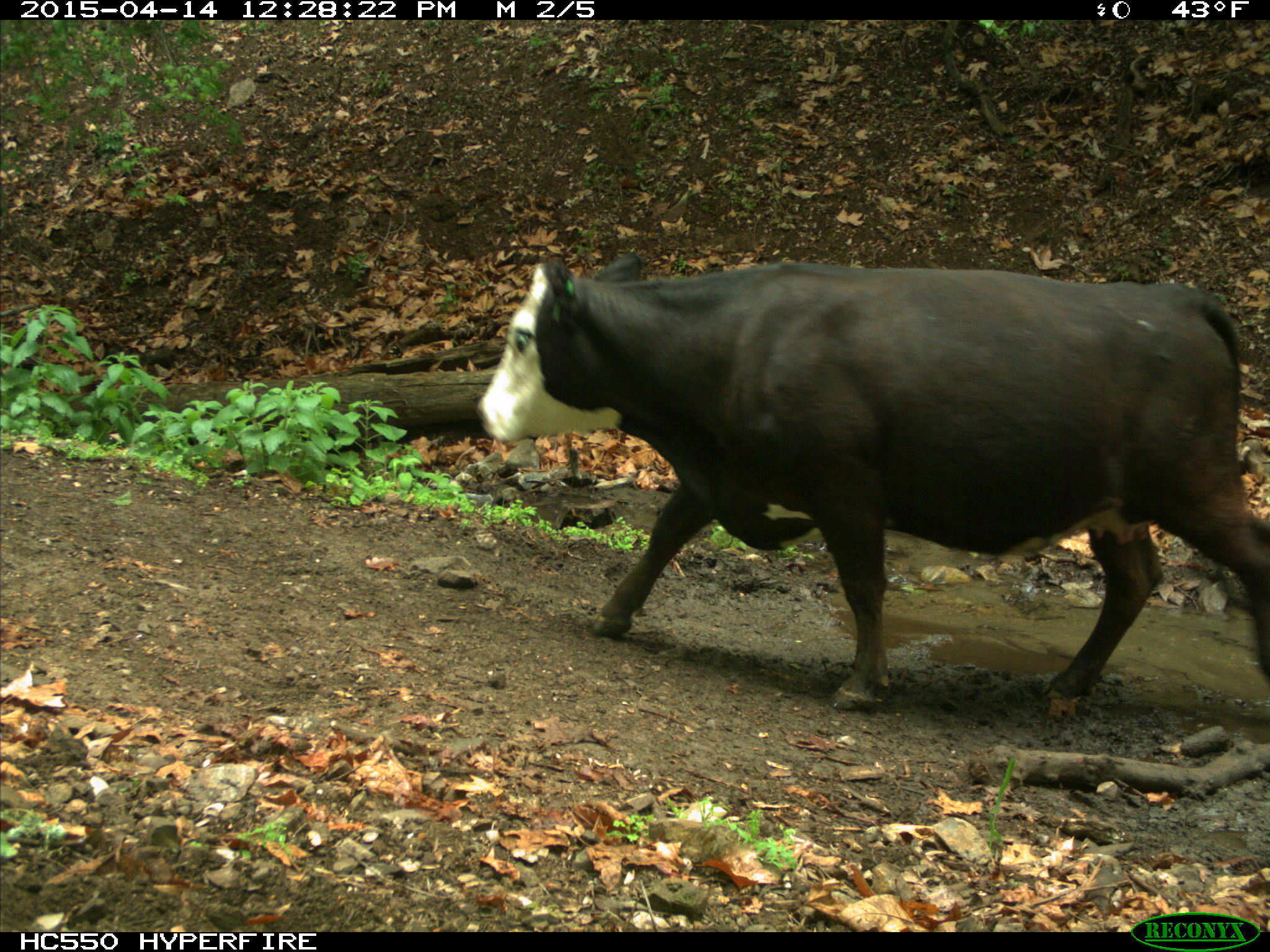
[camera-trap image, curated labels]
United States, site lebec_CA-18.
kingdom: Animalia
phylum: Chordata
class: Mammalia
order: Artiodactyla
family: Bovidae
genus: Bos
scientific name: Bos taurus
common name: domestic cow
Bos taurus (domestic cow).